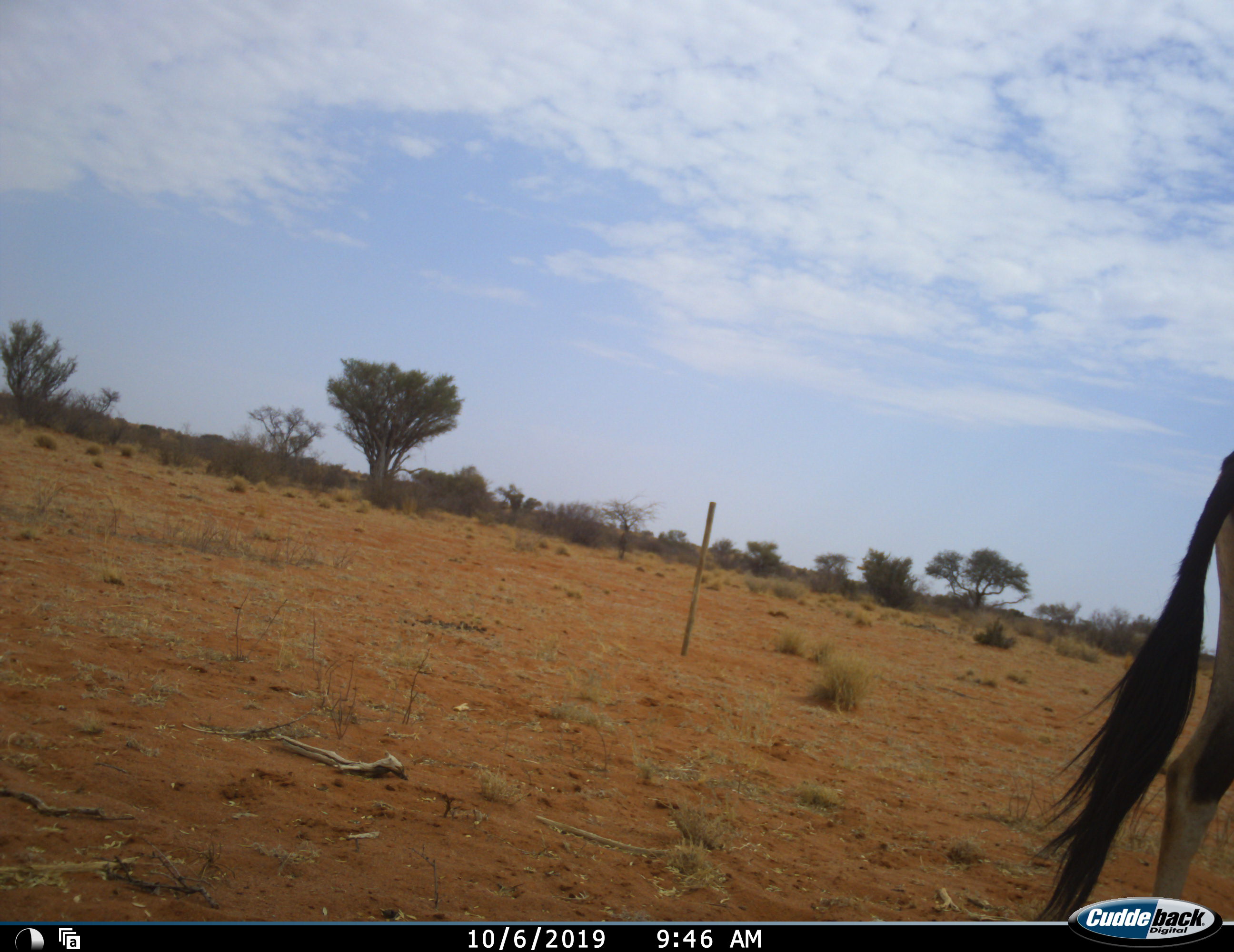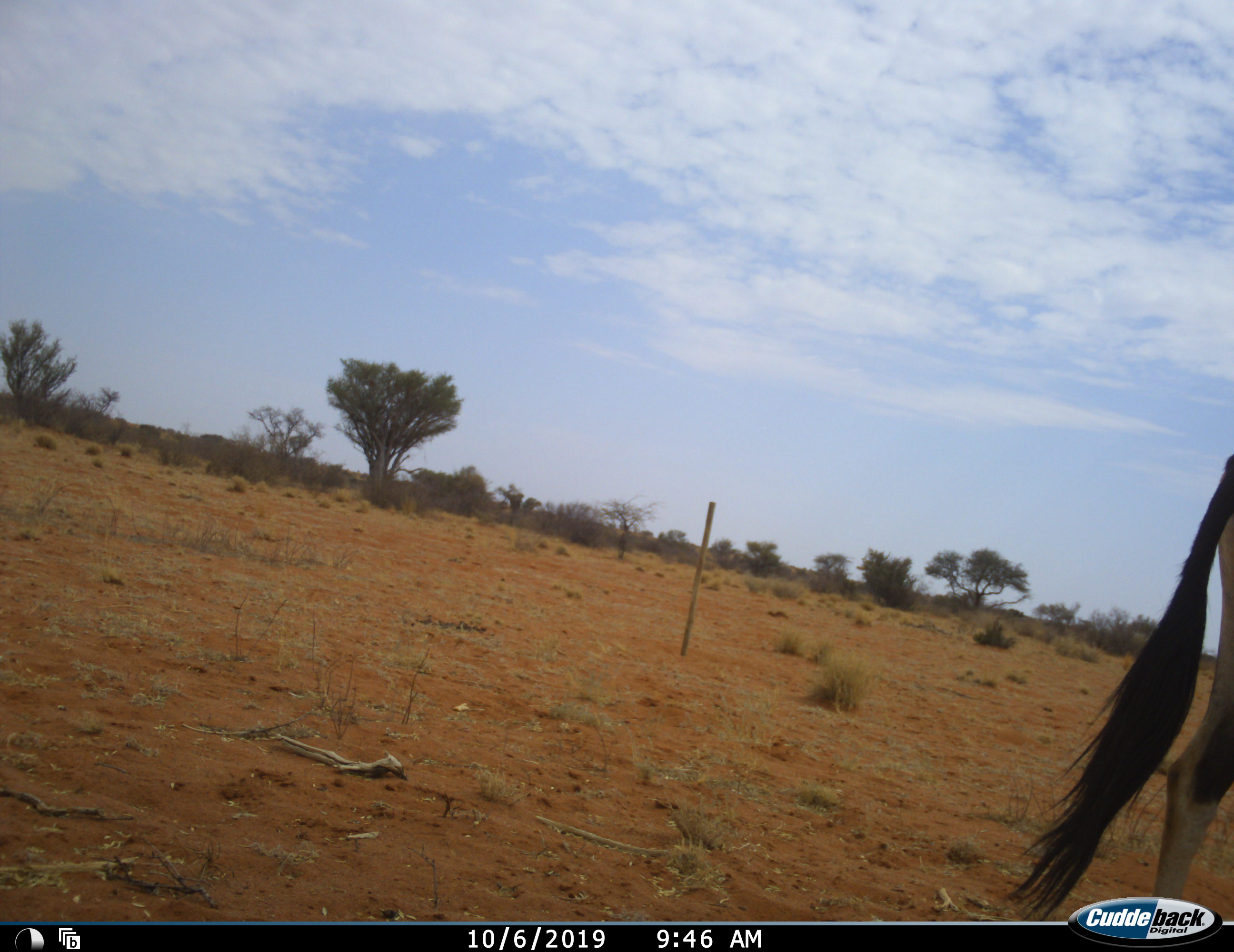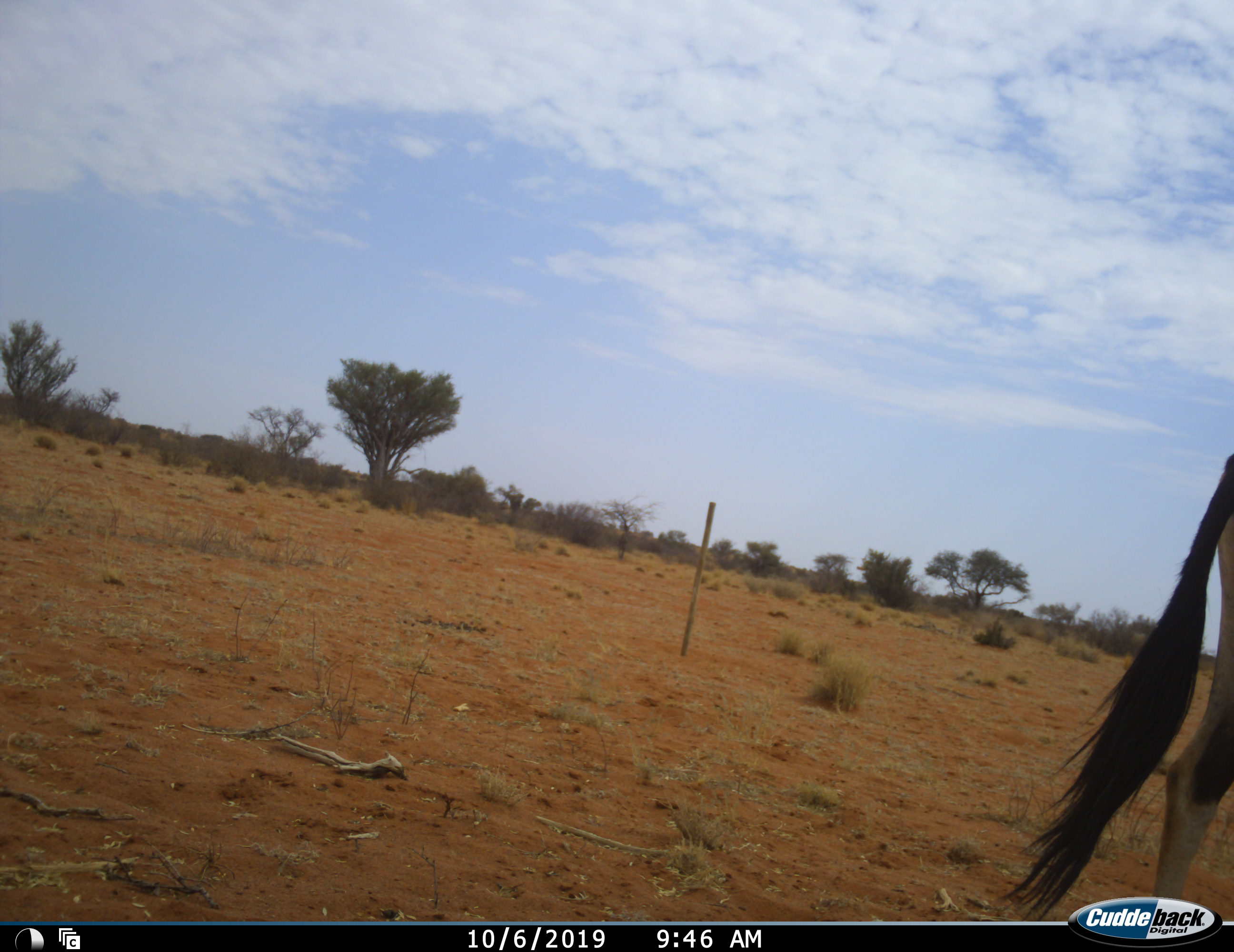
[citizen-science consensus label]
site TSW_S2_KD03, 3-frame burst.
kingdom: Animalia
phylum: Chordata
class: Mammalia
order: Artiodactyla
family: Bovidae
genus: Oryx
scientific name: Oryx gazella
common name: gemsbok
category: oryx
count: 1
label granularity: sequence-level